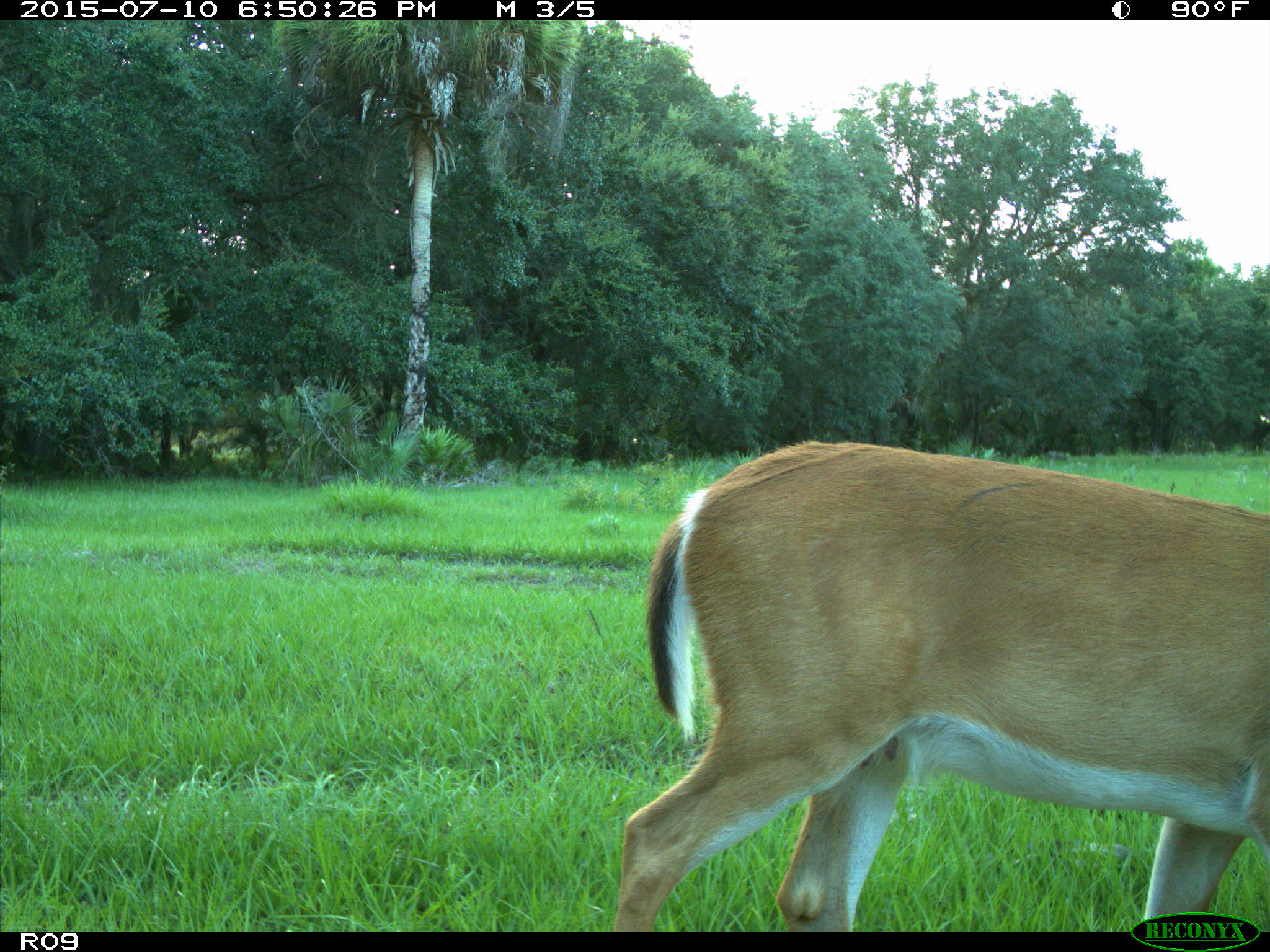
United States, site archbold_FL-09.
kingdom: Animalia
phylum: Chordata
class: Mammalia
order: Artiodactyla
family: Cervidae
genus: Odocoileus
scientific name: Odocoileus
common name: deer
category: unidentified deer